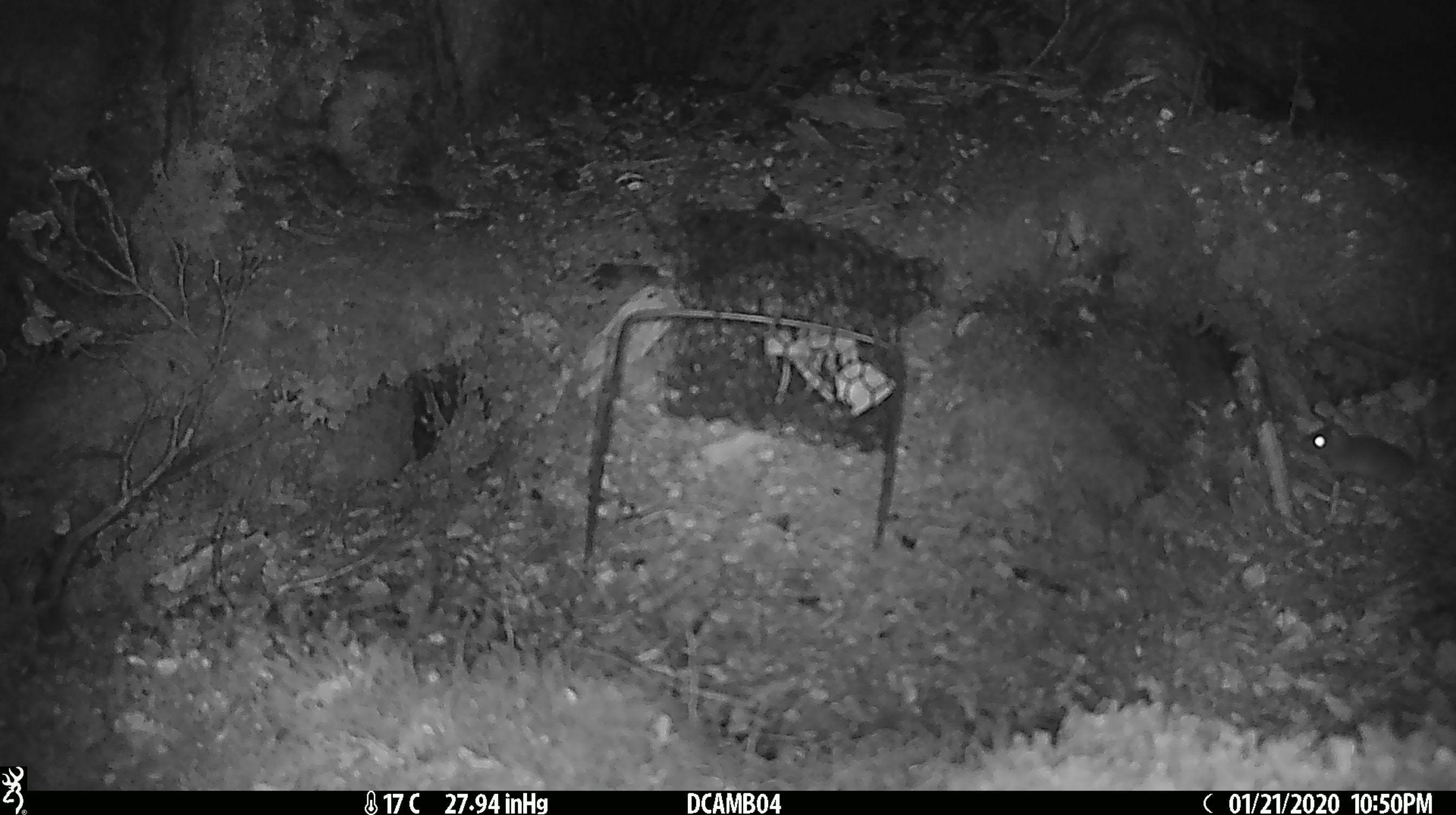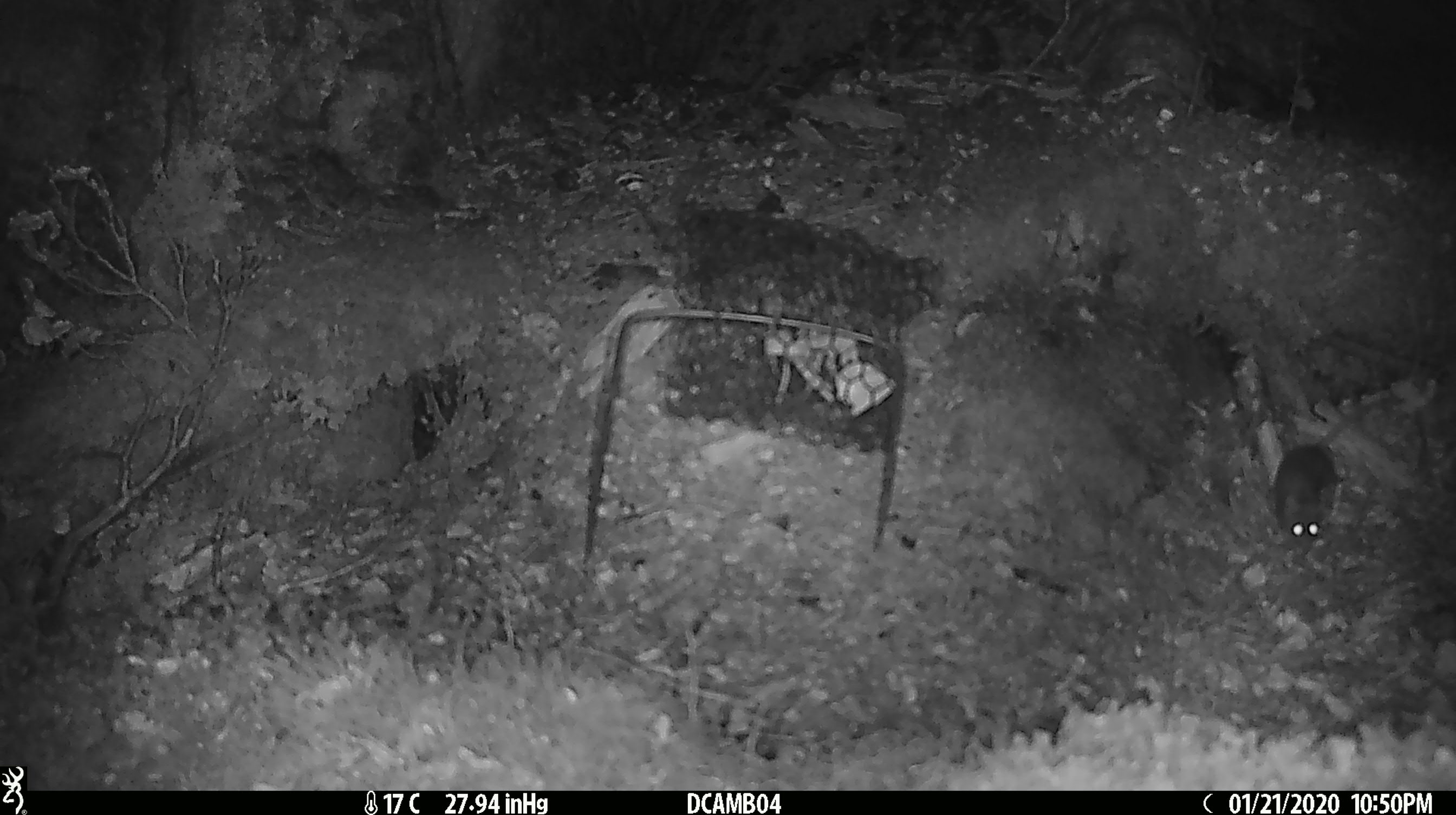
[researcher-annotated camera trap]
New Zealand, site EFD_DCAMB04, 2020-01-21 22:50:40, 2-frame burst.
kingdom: Animalia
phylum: Chordata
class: Mammalia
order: Rodentia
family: Muridae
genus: Mus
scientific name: Mus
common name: mouse